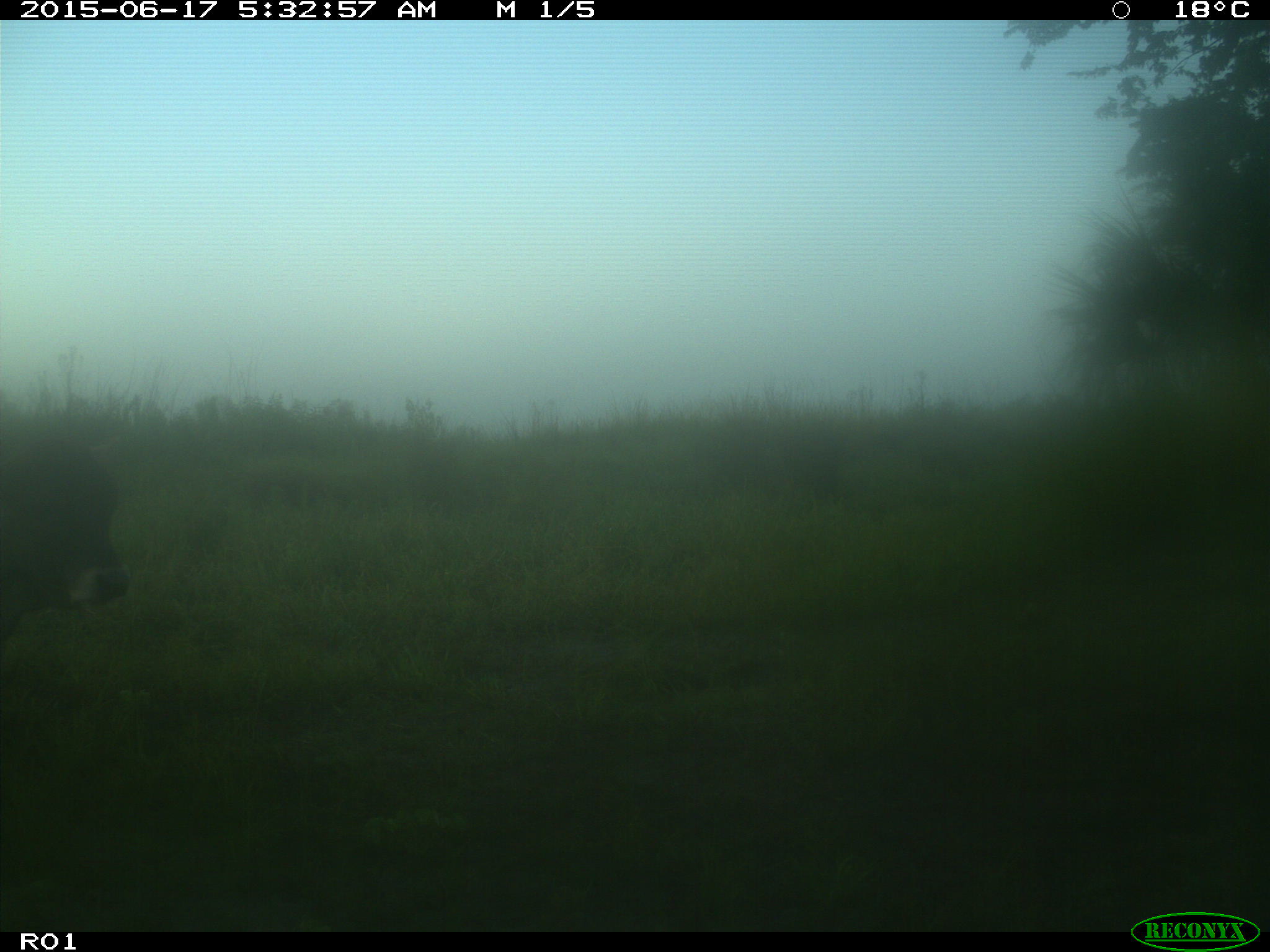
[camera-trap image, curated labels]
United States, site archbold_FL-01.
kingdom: Animalia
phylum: Chordata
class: Mammalia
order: Artiodactyla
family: Bovidae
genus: Bos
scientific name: Bos taurus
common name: domestic cow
Bos taurus (domestic cow).